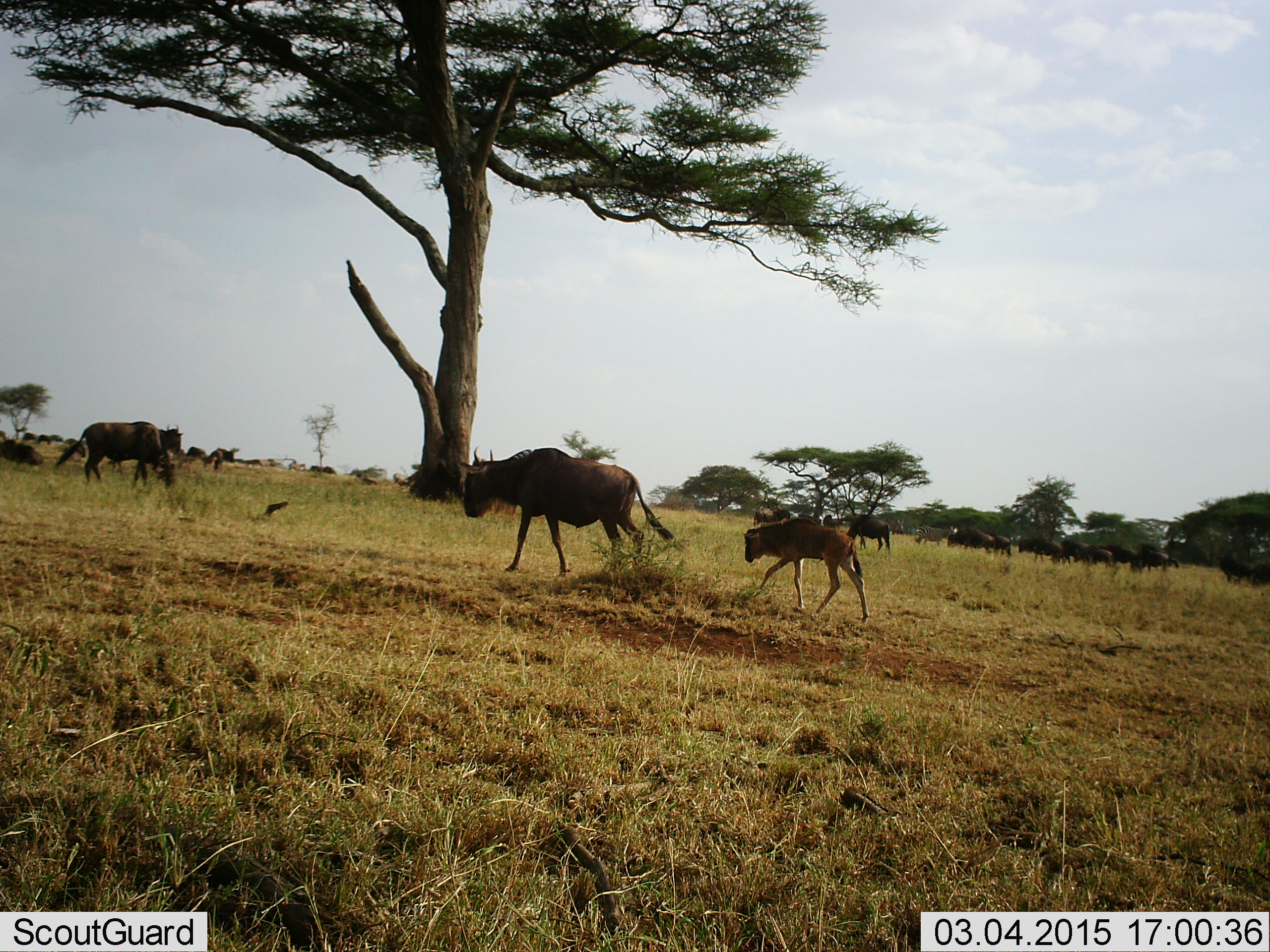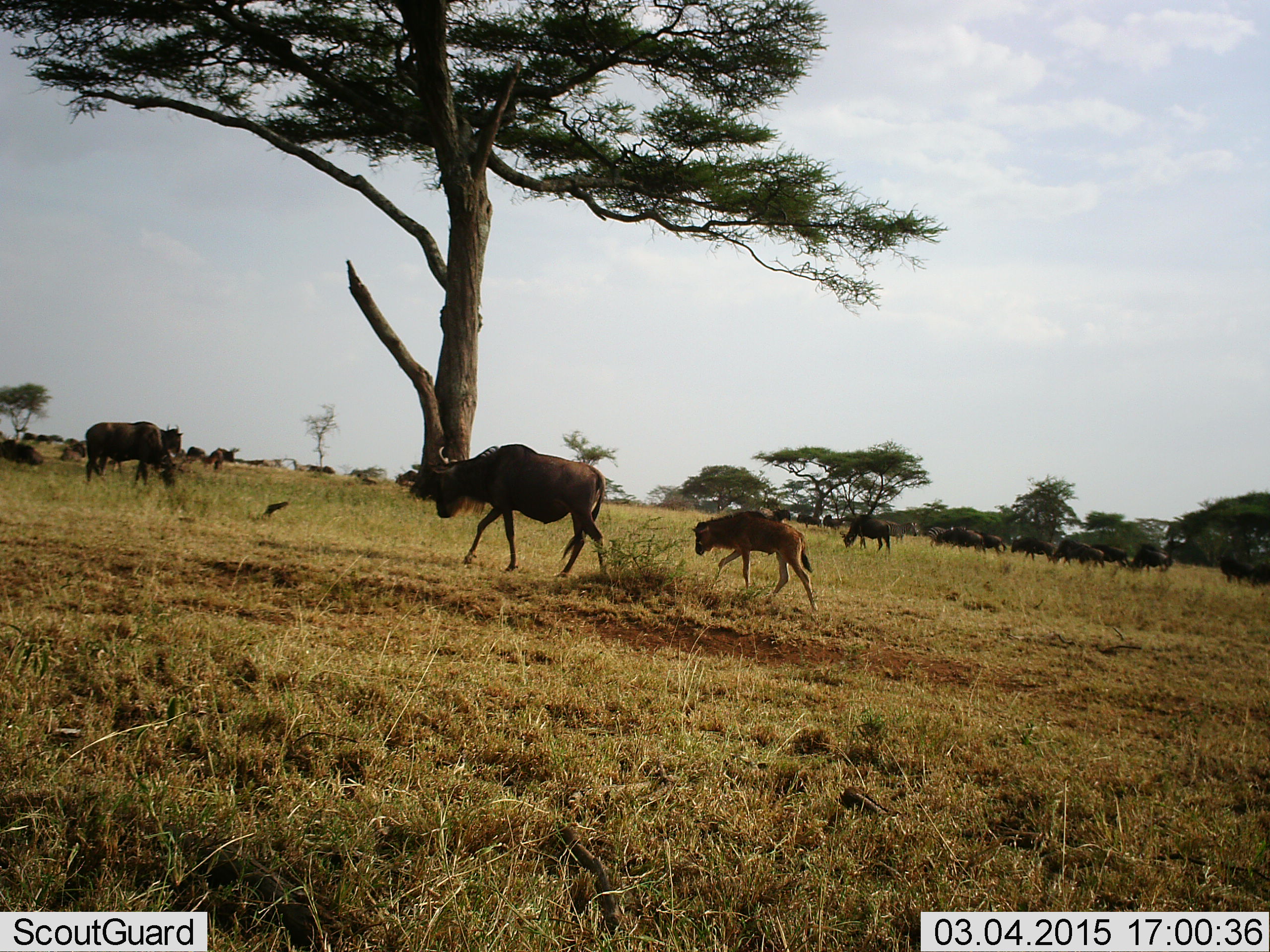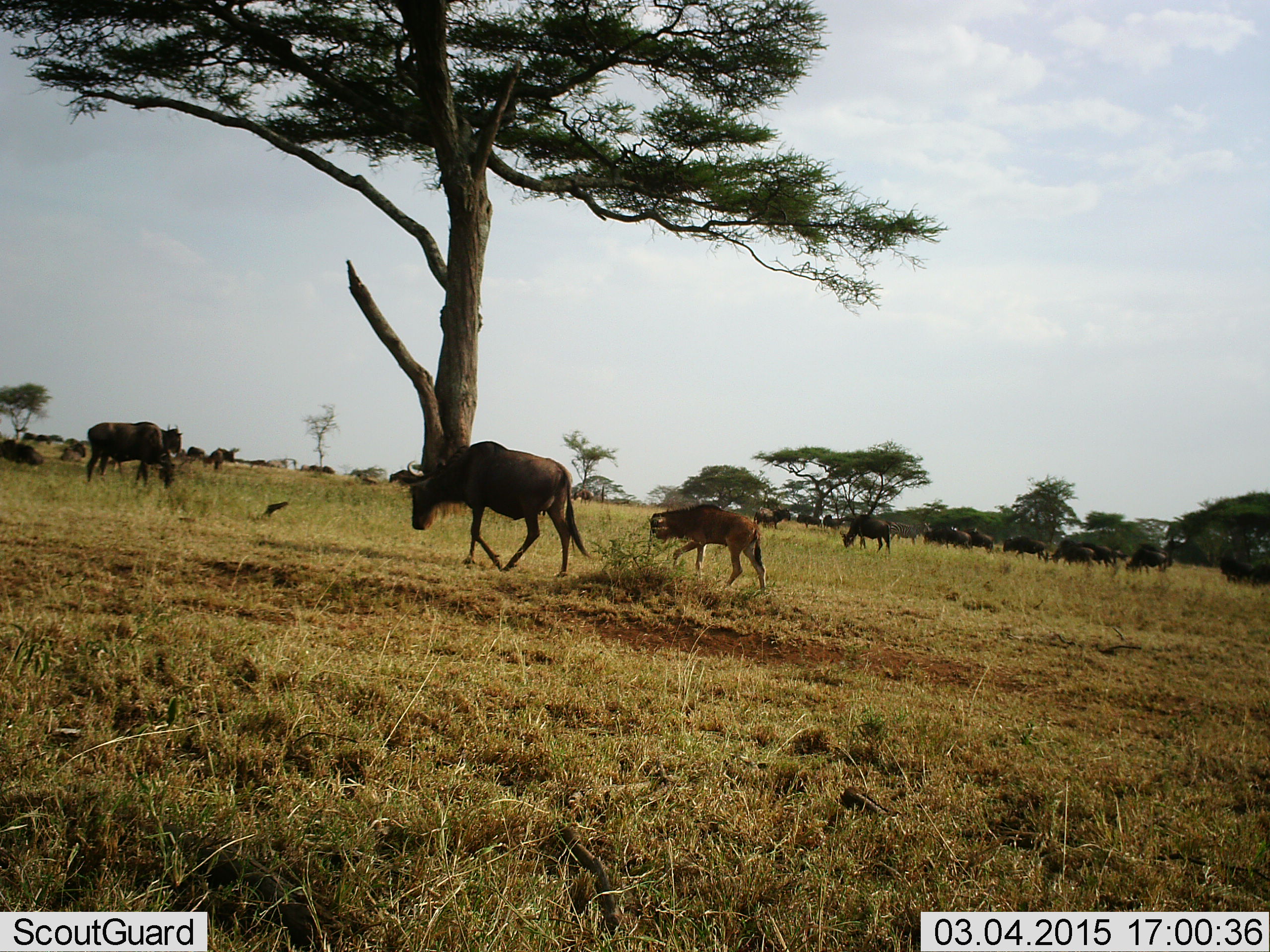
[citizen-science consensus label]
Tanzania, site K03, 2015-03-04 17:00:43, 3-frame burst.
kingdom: Animalia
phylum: Chordata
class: Mammalia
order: Artiodactyla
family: Bovidae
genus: Connochaetes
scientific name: Connochaetes taurinus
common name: blue wildebeest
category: wildebeest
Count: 11-50.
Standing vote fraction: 55%.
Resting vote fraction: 27%.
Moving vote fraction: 91%.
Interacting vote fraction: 0%.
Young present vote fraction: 82%.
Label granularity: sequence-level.